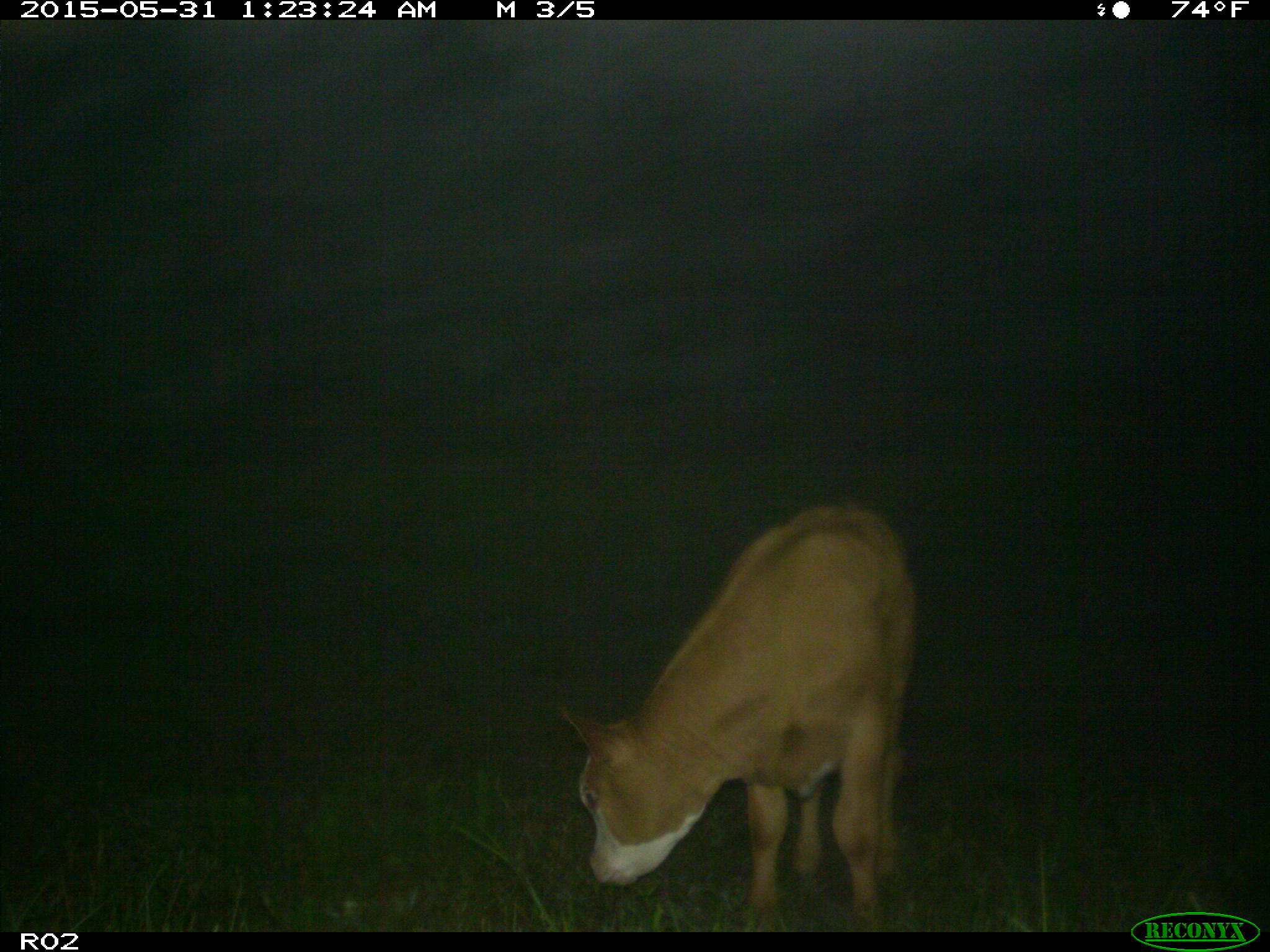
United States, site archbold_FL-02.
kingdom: Animalia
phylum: Chordata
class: Mammalia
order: Artiodactyla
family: Bovidae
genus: Bos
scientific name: Bos taurus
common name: domestic cow